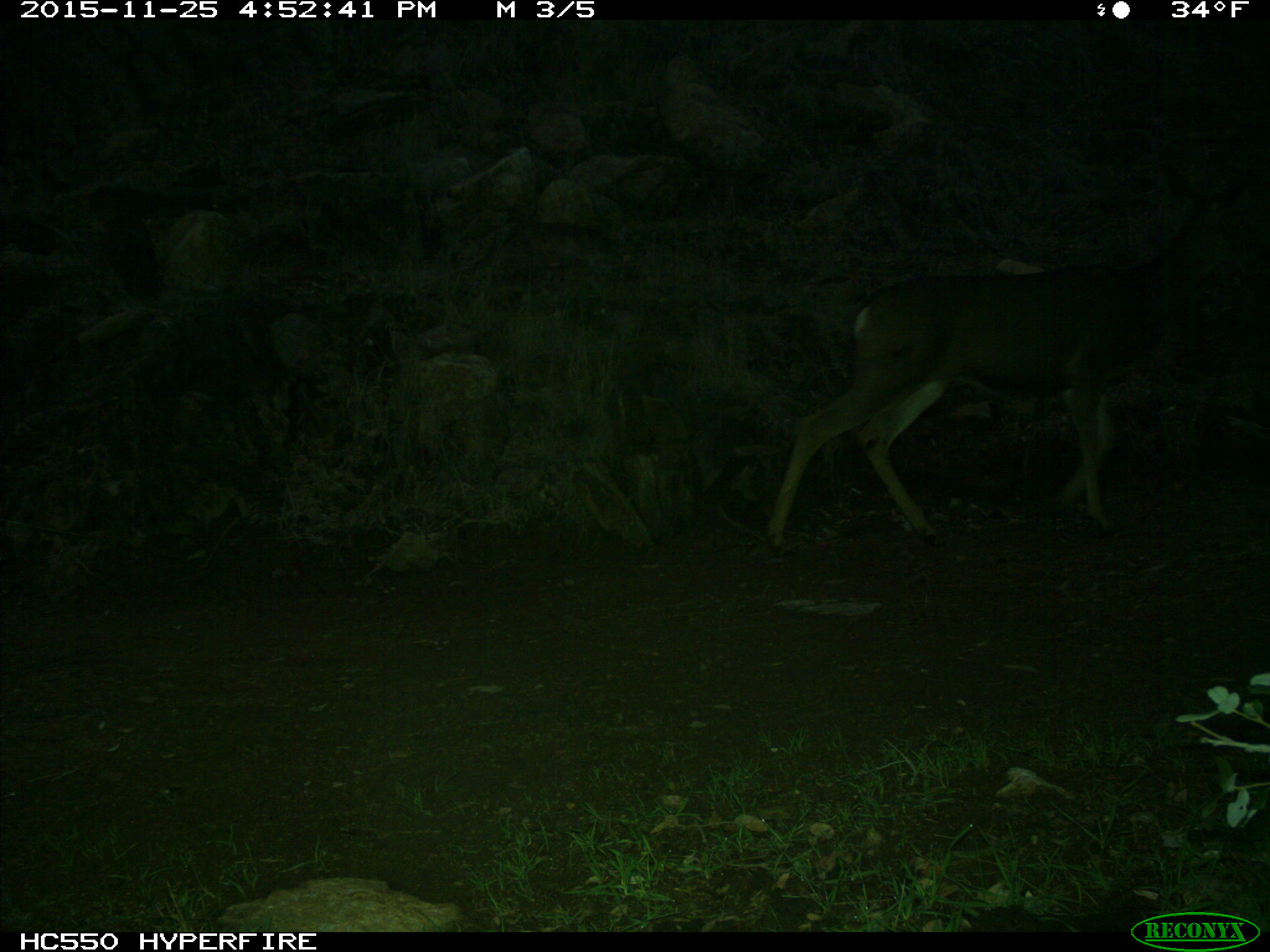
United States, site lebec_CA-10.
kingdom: Animalia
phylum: Chordata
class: Mammalia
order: Artiodactyla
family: Cervidae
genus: Odocoileus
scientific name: Odocoileus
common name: deer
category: unidentified deer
Unidentified deer (deer) (Odocoileus).